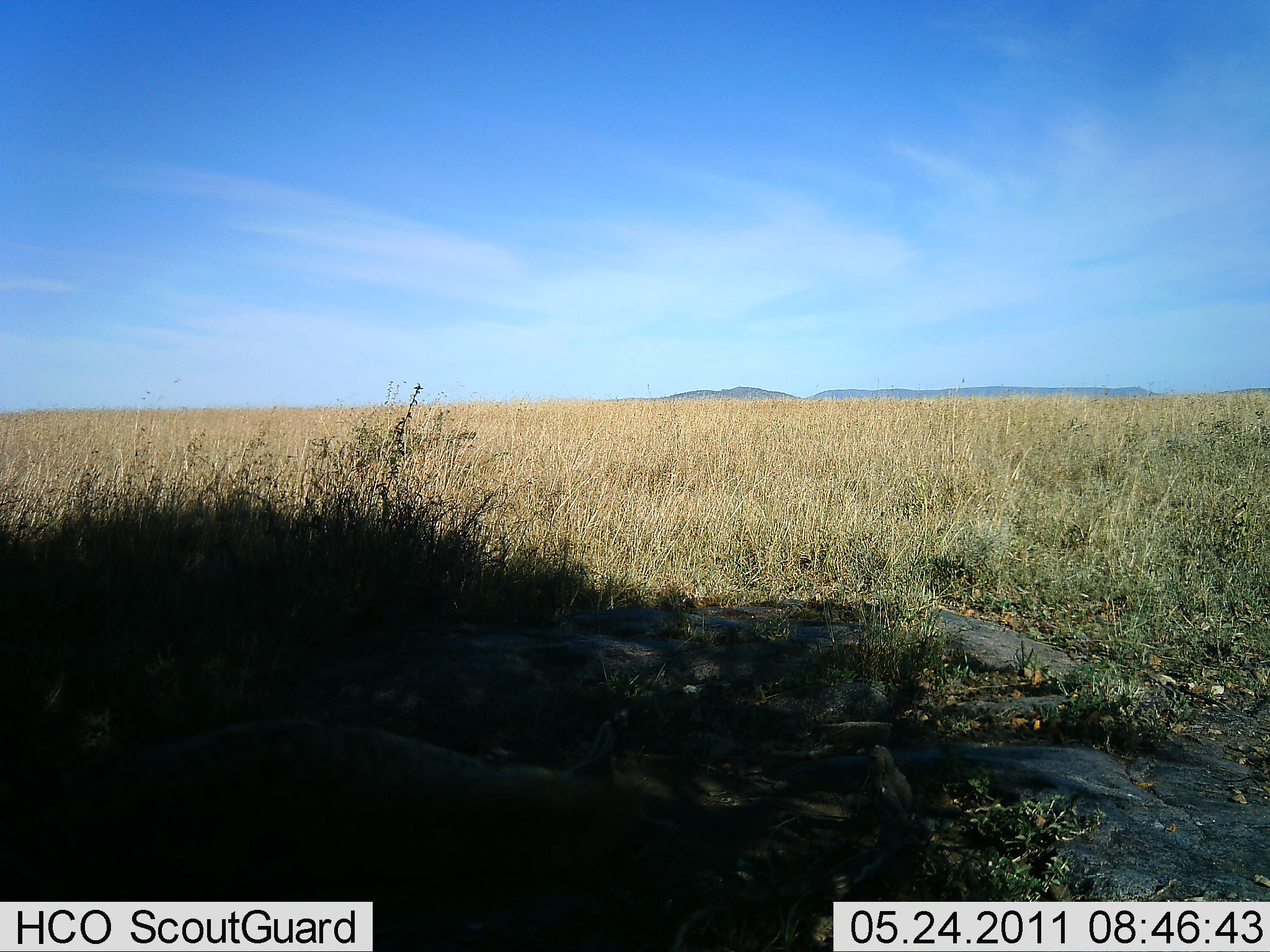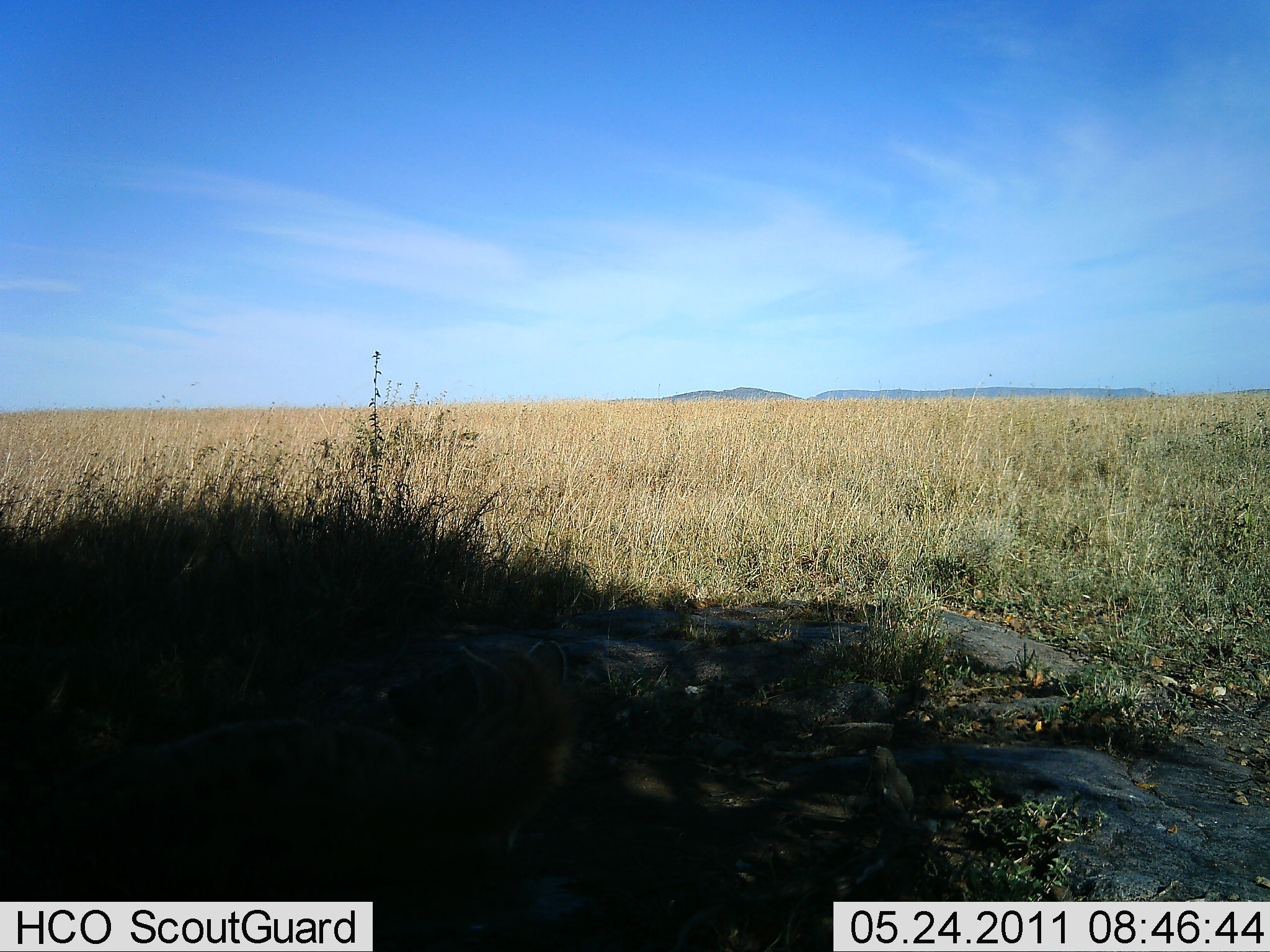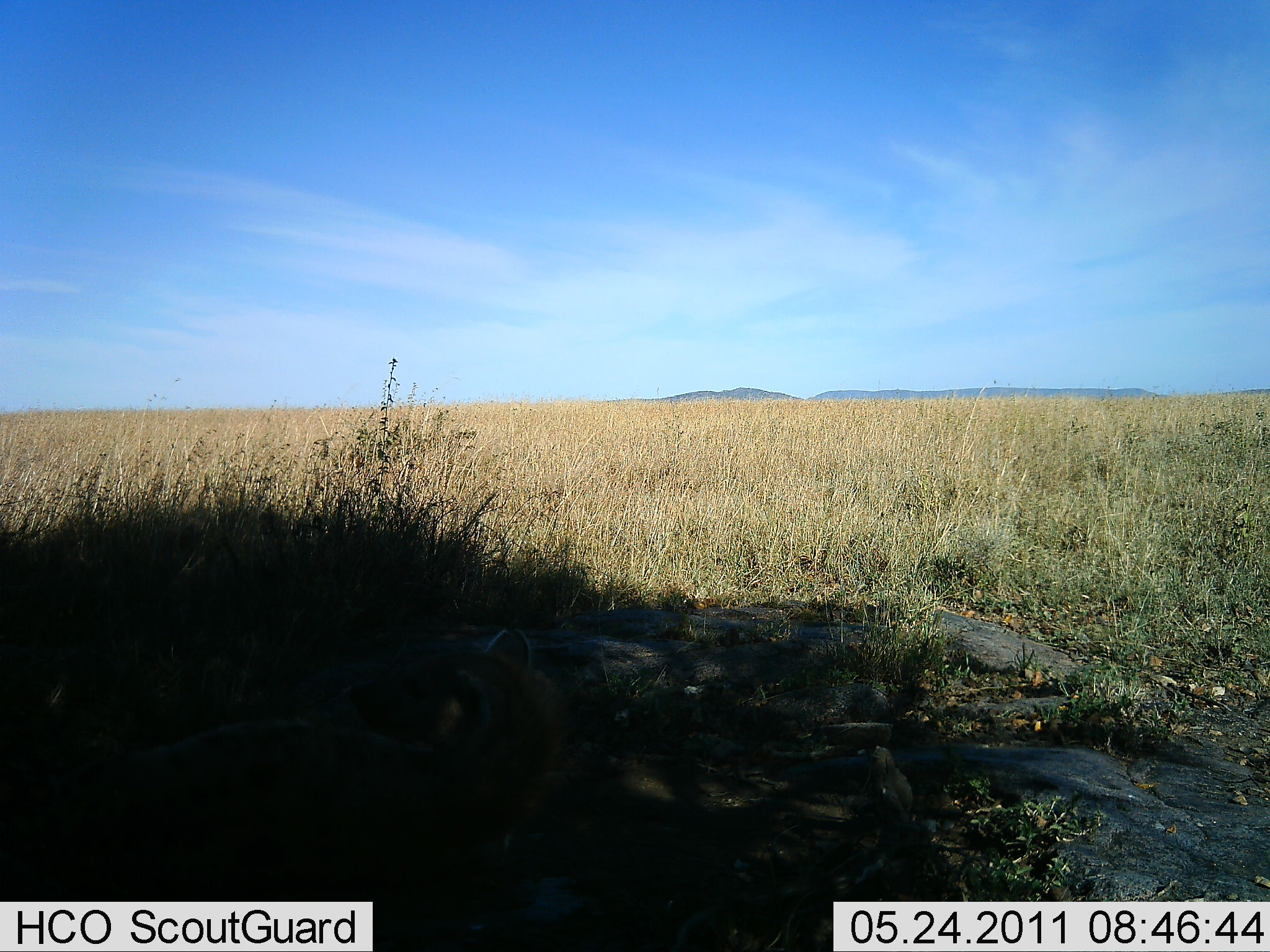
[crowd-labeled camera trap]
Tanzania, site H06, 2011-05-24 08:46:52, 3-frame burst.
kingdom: Animalia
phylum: Chordata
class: Mammalia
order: Carnivora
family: Hyaenidae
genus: Crocuta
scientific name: Crocuta crocuta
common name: spotted hyena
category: hyenaspotted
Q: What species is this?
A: Hyenaspotted (spotted hyena) (Crocuta crocuta).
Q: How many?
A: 1.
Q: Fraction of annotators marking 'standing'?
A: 0%.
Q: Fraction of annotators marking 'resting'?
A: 100%.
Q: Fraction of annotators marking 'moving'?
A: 11%.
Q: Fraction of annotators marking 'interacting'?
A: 0%.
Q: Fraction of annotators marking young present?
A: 0%.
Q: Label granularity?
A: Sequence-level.